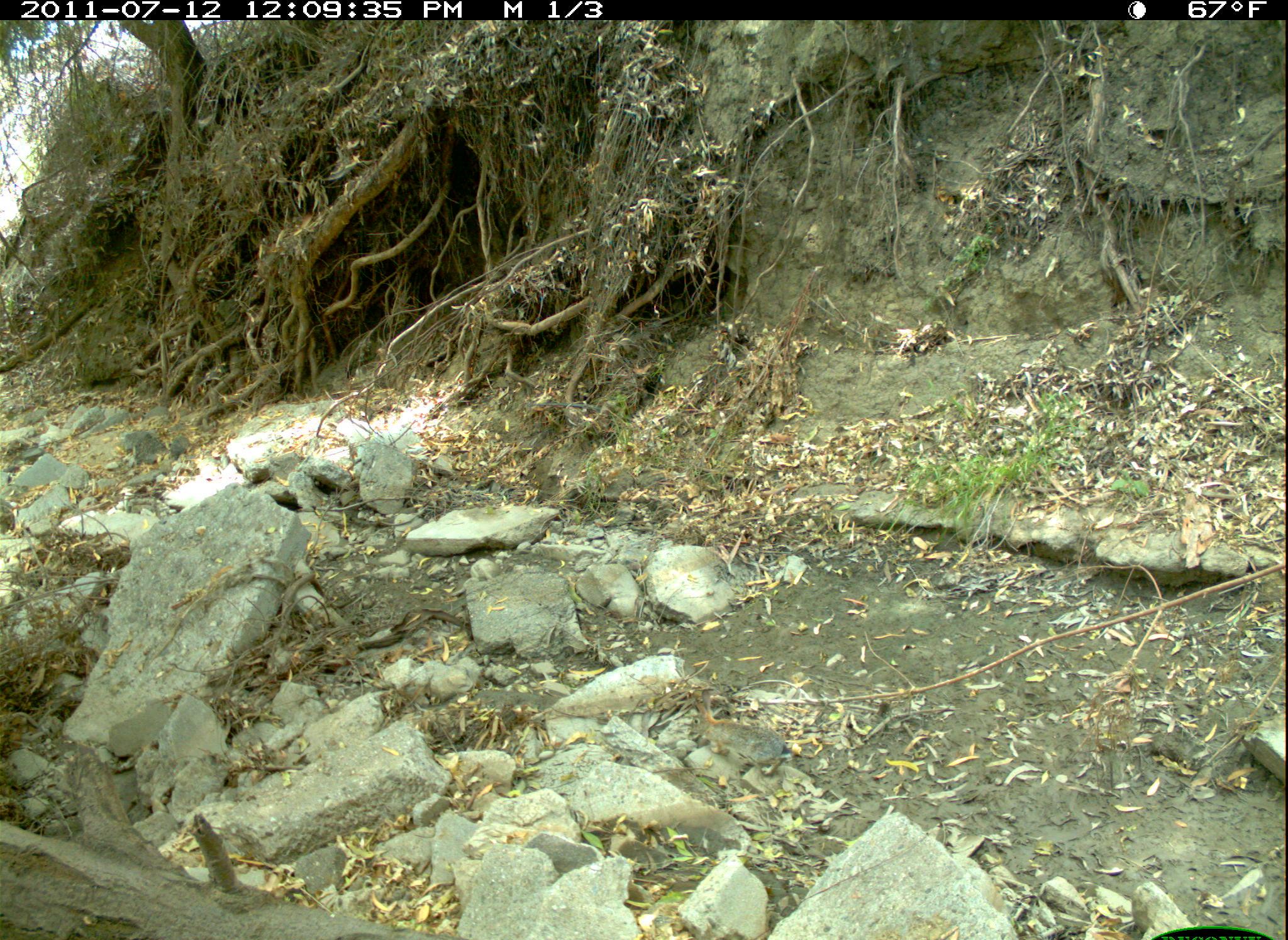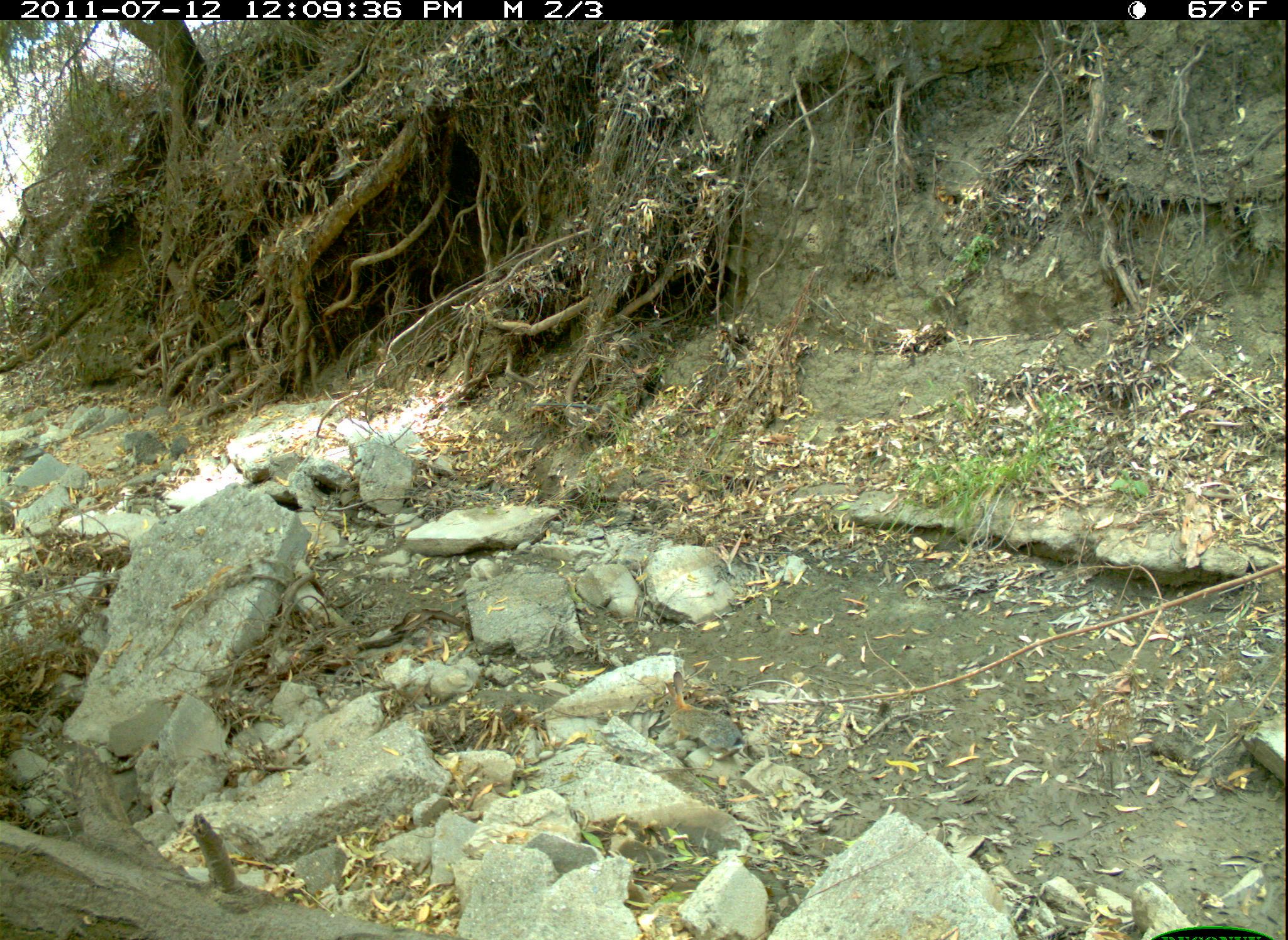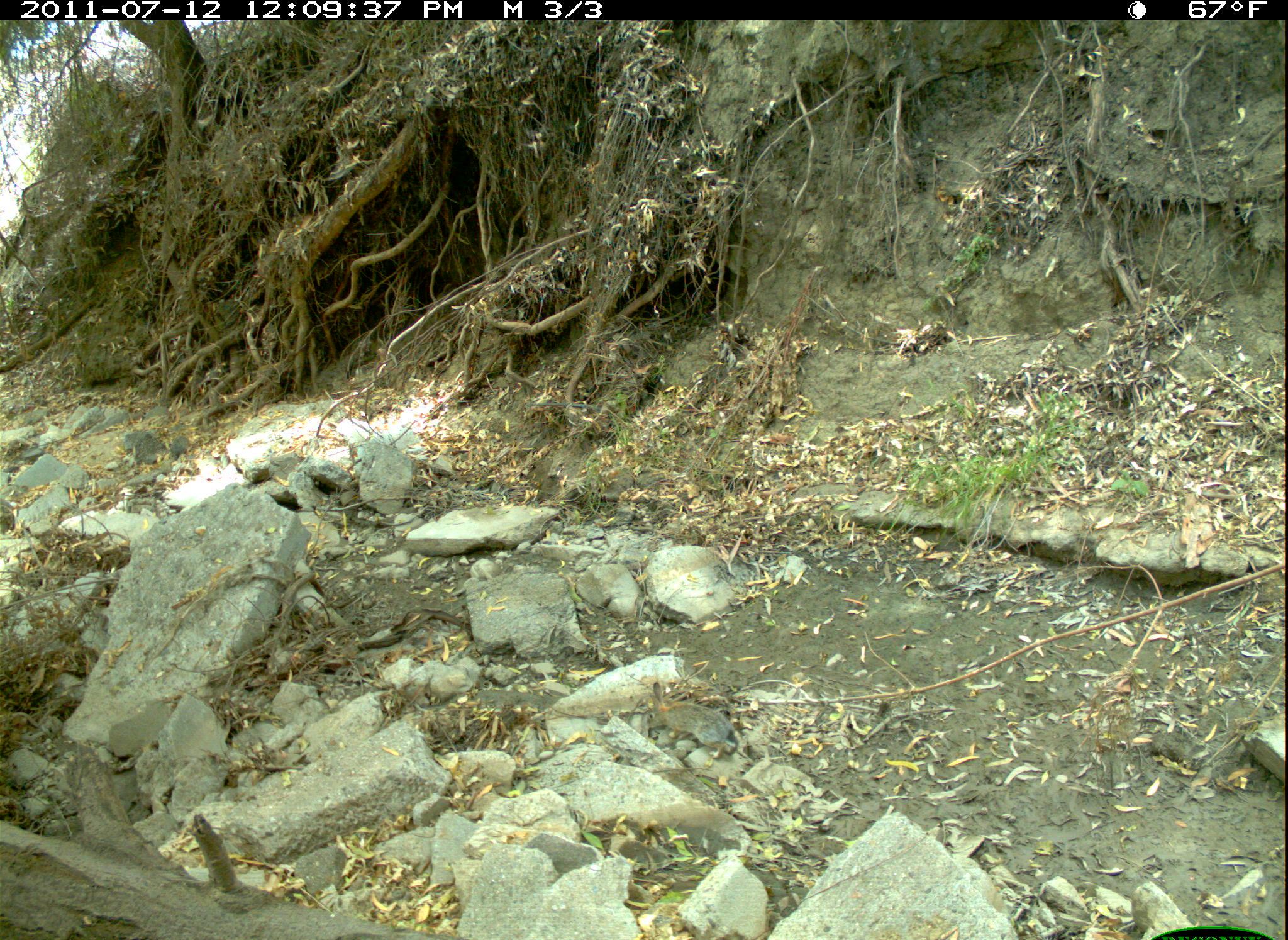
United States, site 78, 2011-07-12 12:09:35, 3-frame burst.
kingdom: Animalia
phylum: Chordata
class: Mammalia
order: Lagomorpha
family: Leporidae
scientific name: Leporidae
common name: rabbits and hares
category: rabbit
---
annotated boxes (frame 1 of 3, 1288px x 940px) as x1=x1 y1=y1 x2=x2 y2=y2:
rabbit: x1=689 y1=678 x2=808 y2=794